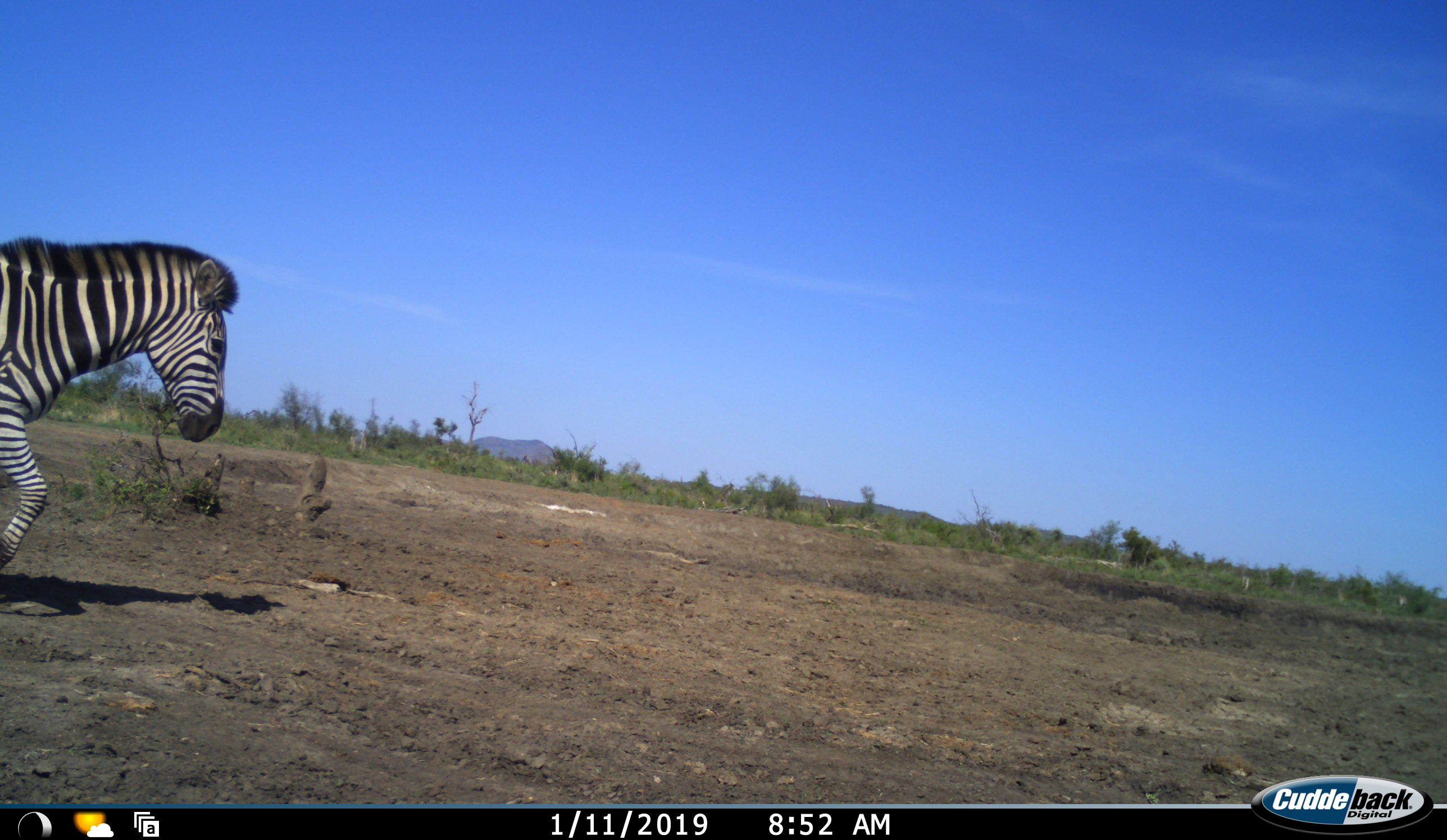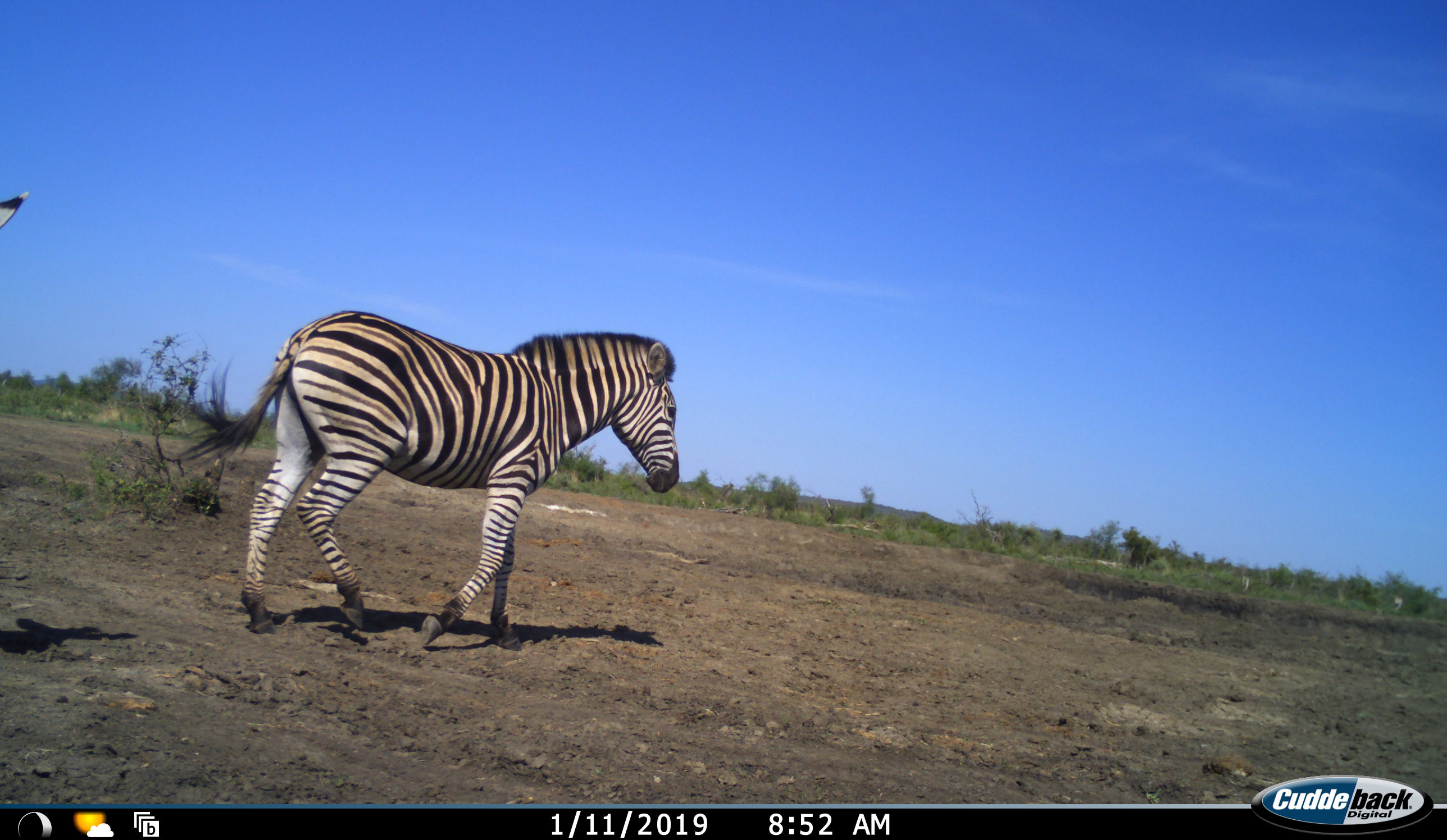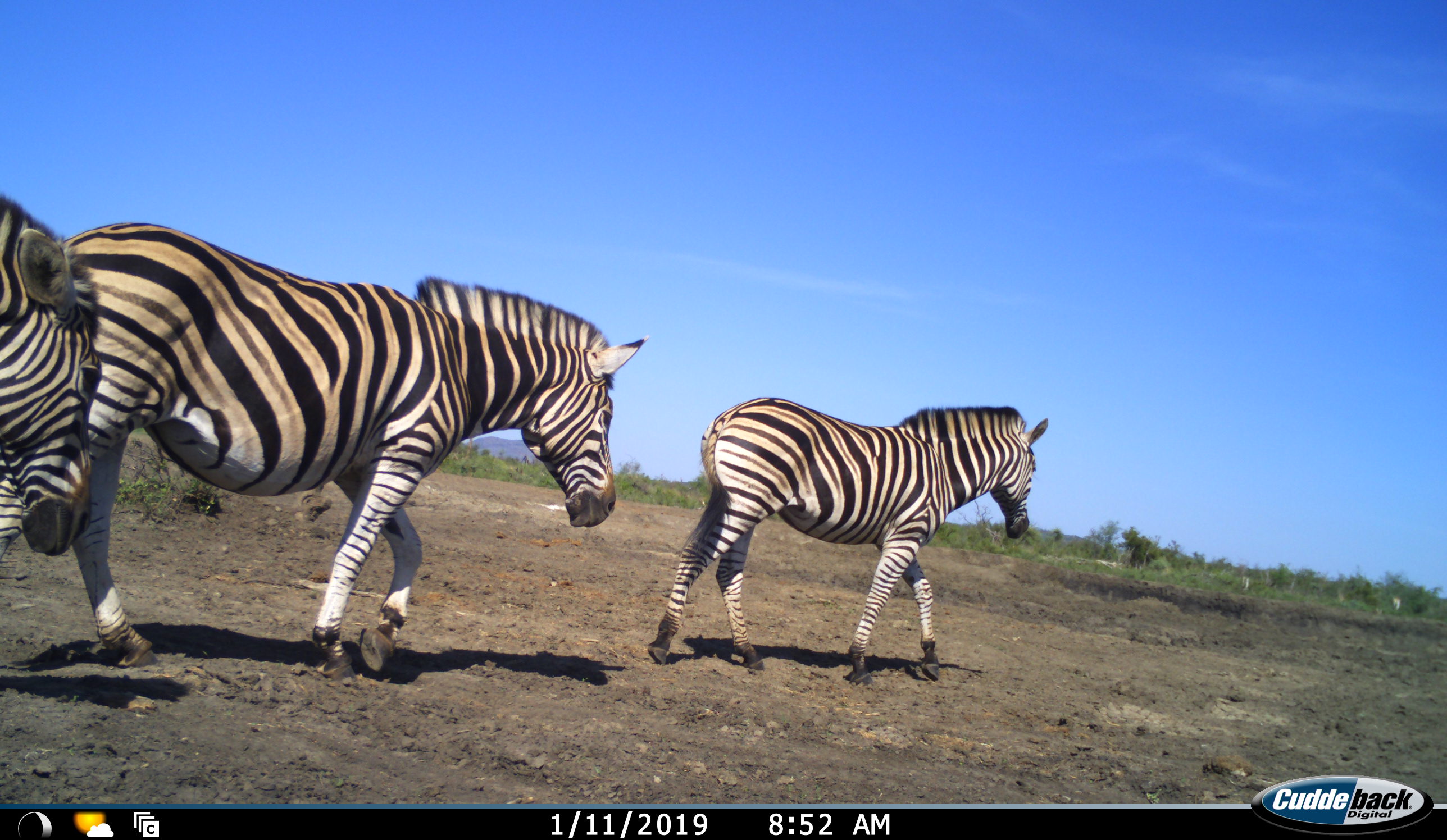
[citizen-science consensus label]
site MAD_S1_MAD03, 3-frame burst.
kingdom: Animalia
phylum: Chordata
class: Mammalia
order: Perissodactyla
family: Equidae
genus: Equus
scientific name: Equus quagga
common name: plains zebra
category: zebraplains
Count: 3.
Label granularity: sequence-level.